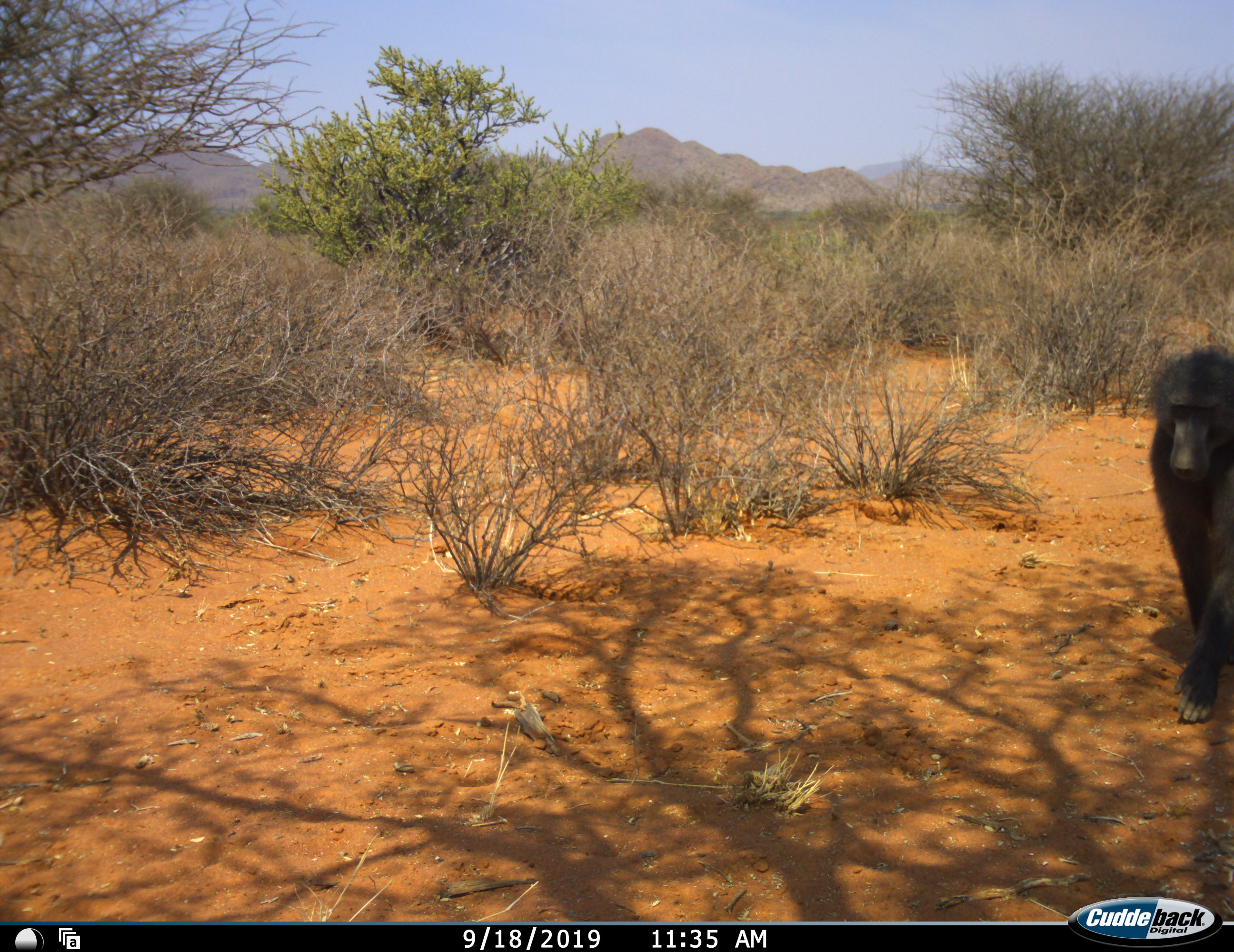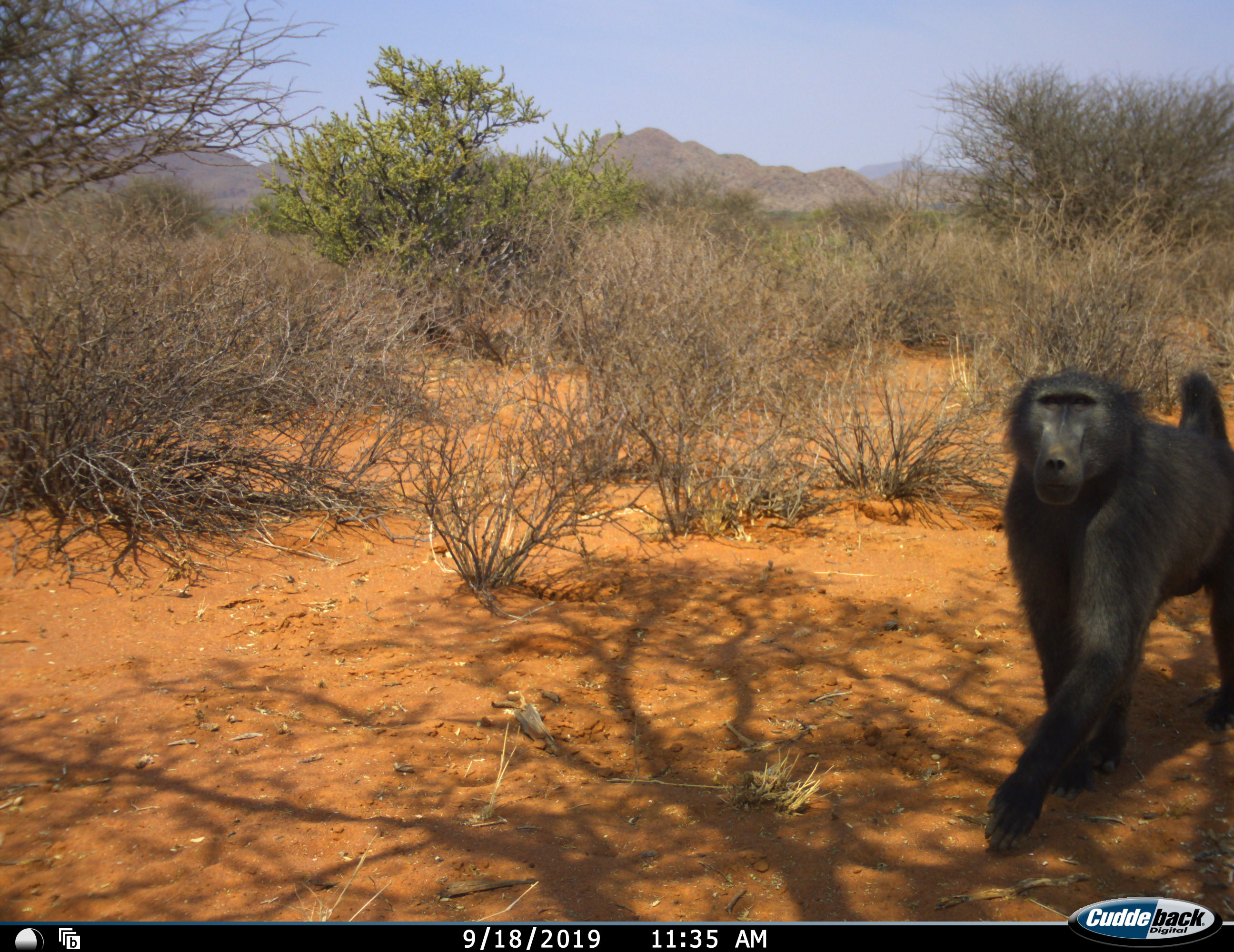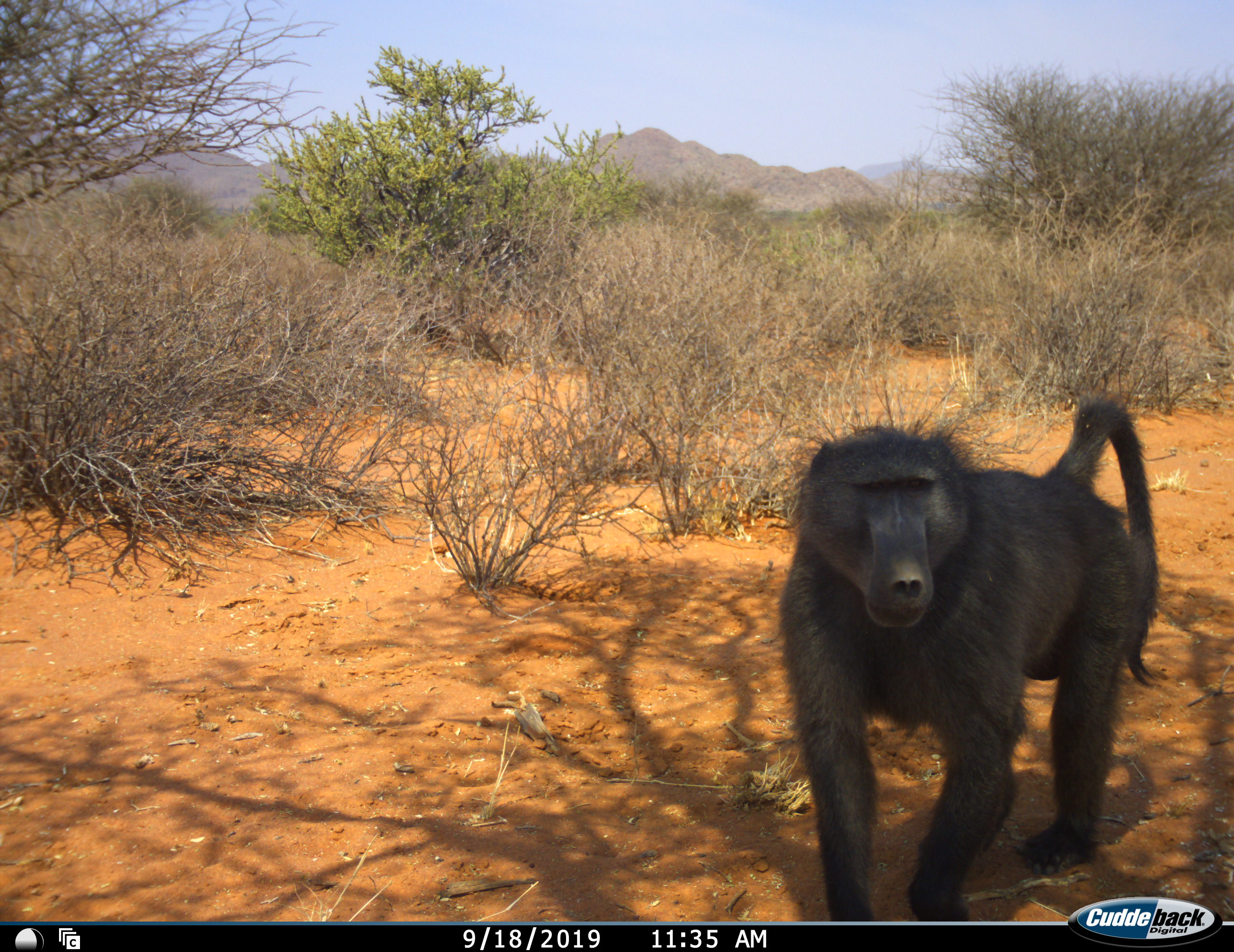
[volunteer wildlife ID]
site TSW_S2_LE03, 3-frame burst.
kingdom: Animalia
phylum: Chordata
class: Mammalia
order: Primates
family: Cercopithecidae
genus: Papio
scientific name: Papio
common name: baboon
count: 1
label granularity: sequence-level